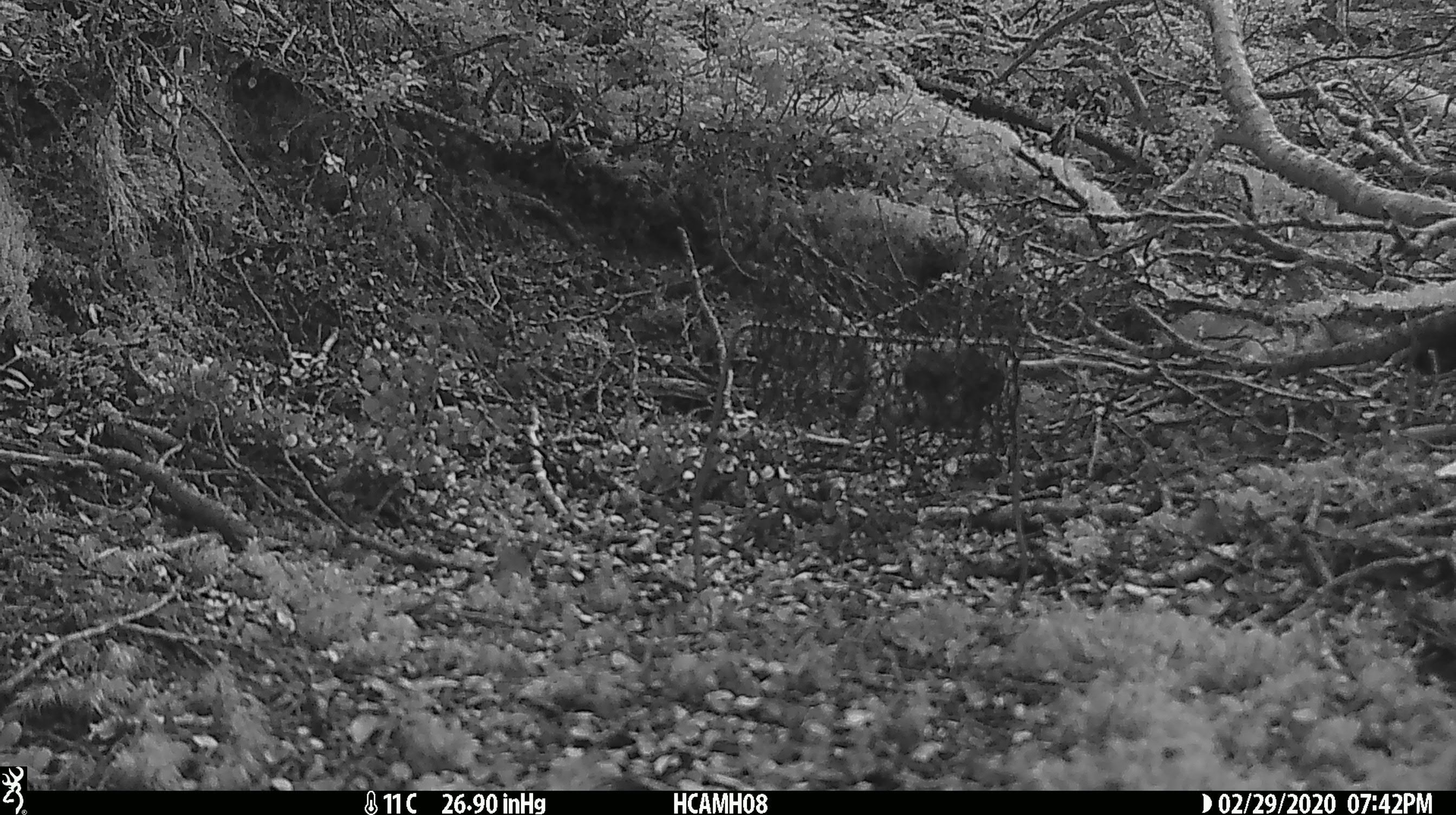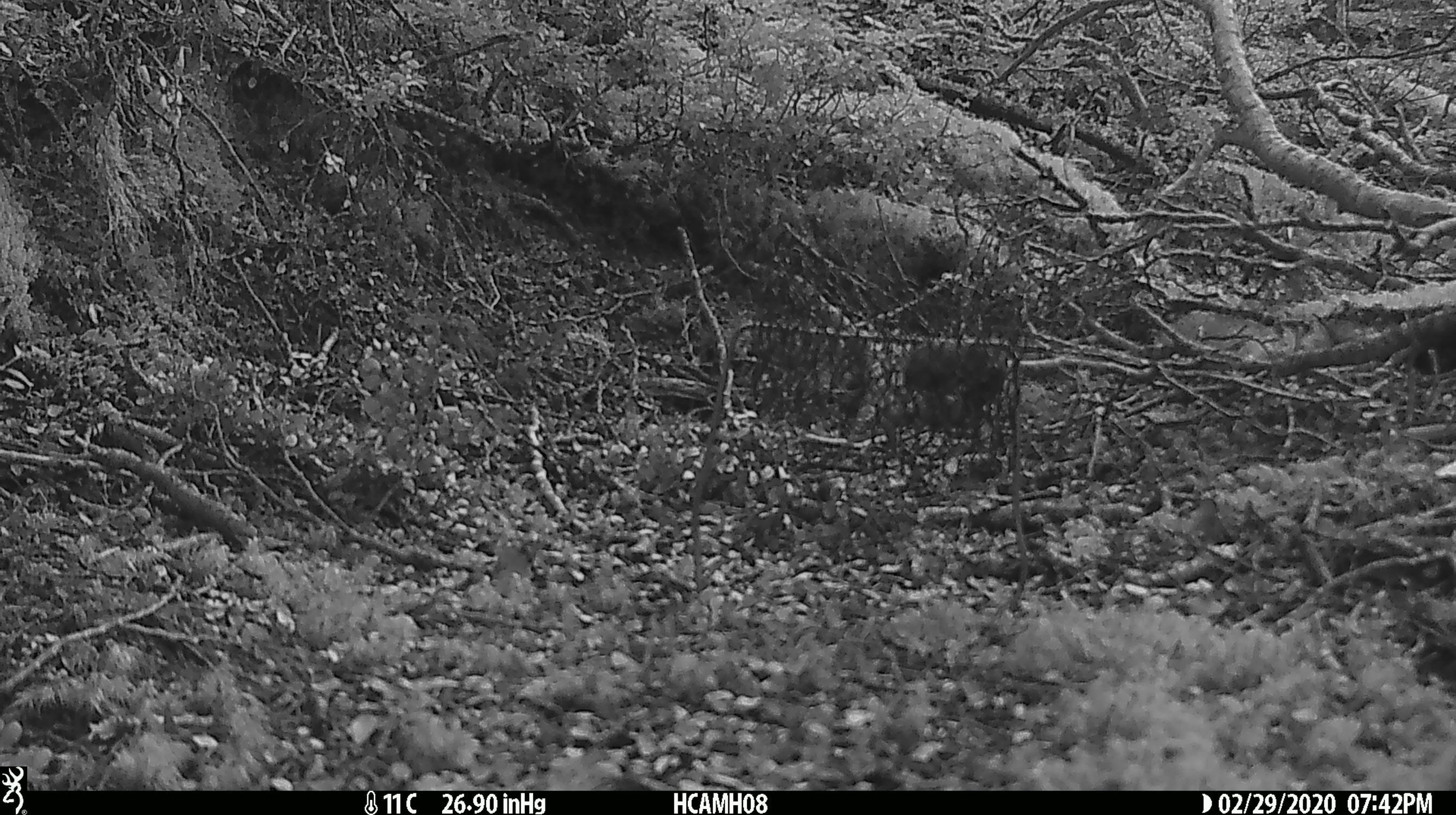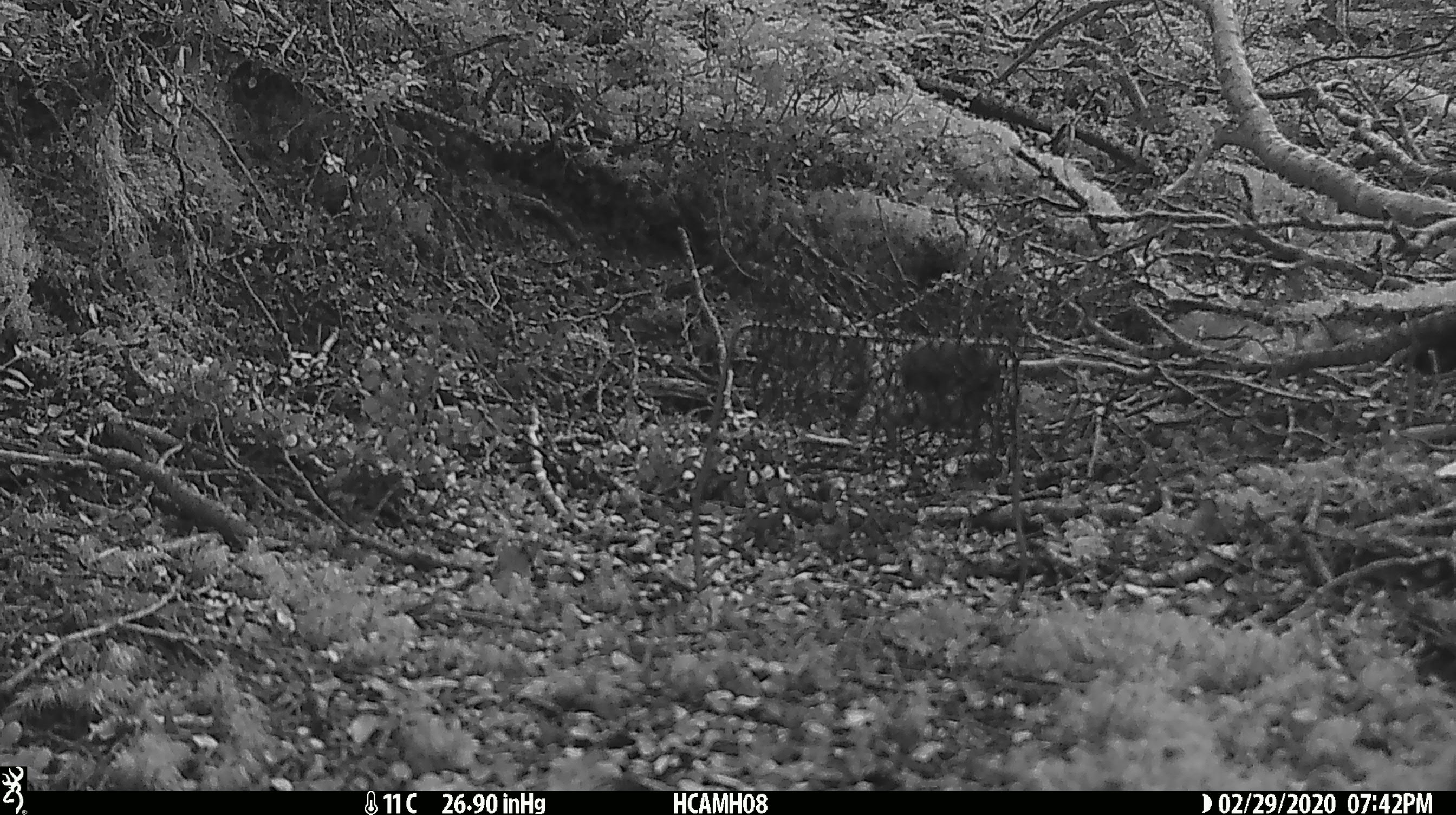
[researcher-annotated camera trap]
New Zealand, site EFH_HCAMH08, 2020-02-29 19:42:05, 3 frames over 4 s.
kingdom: Animalia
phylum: Chordata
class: Mammalia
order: Rodentia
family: Muridae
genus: Mus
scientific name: Mus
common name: mouse